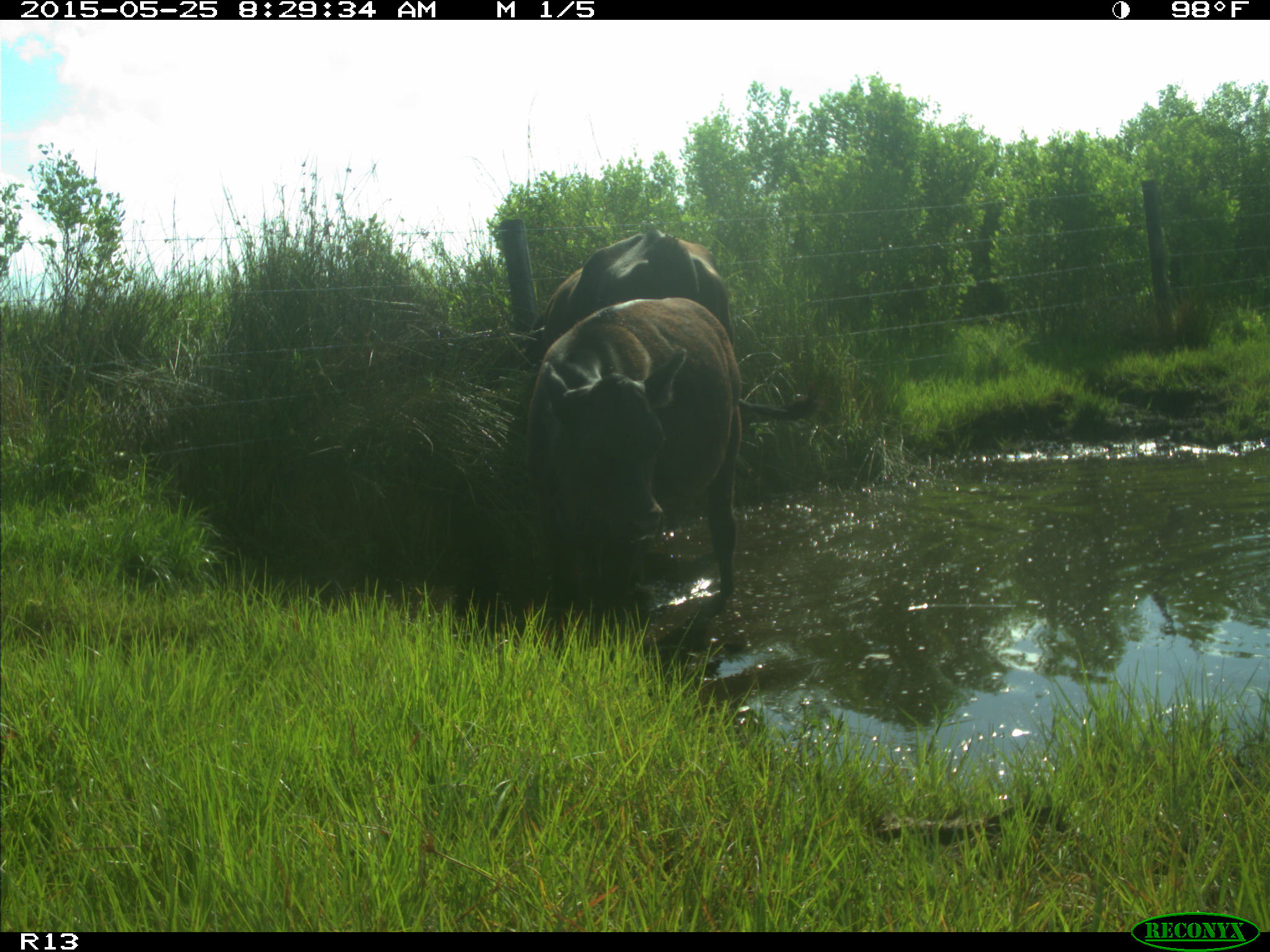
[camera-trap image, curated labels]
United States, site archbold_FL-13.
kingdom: Animalia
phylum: Chordata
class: Mammalia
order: Artiodactyla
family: Bovidae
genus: Bos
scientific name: Bos taurus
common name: domestic cow